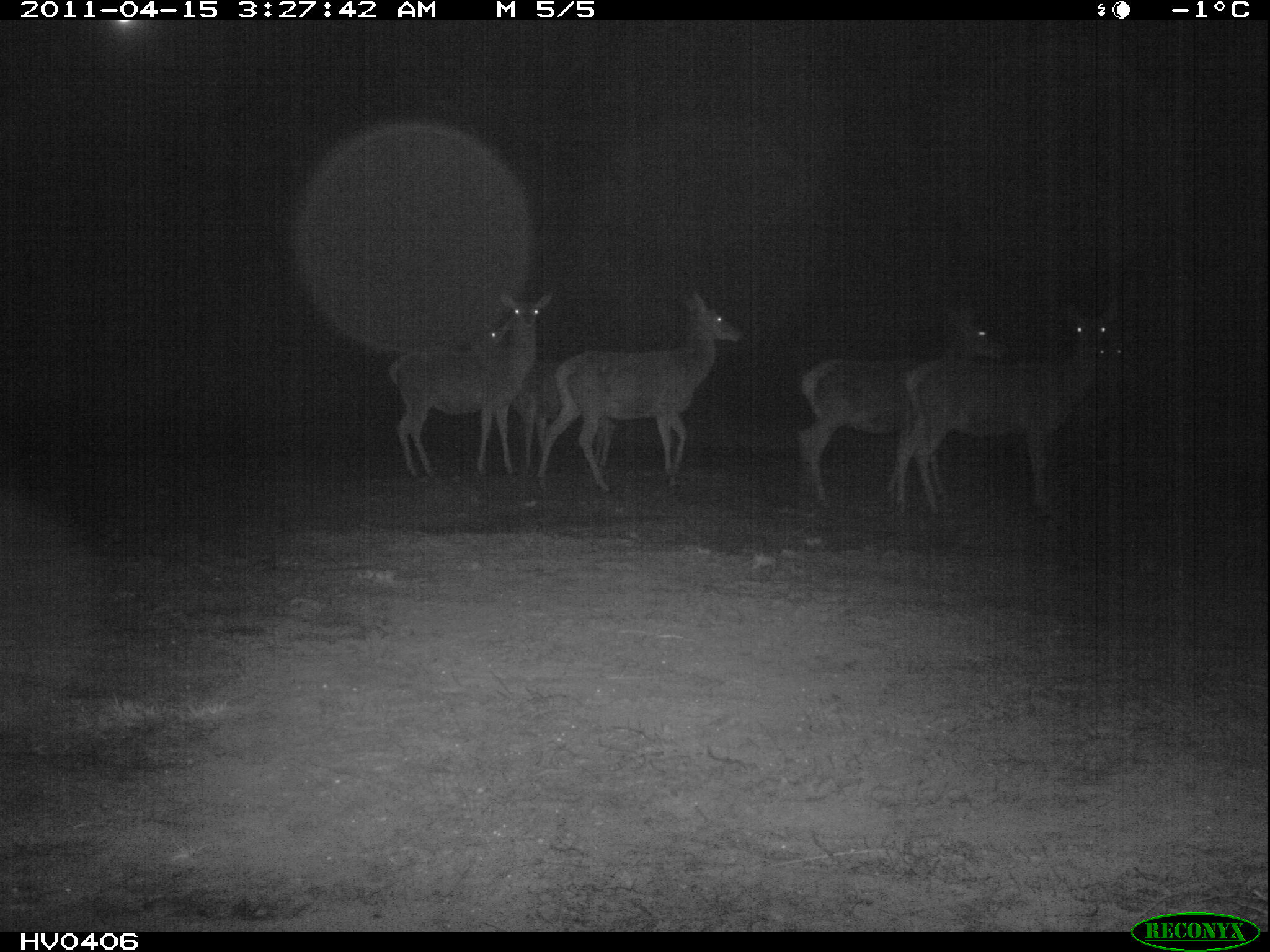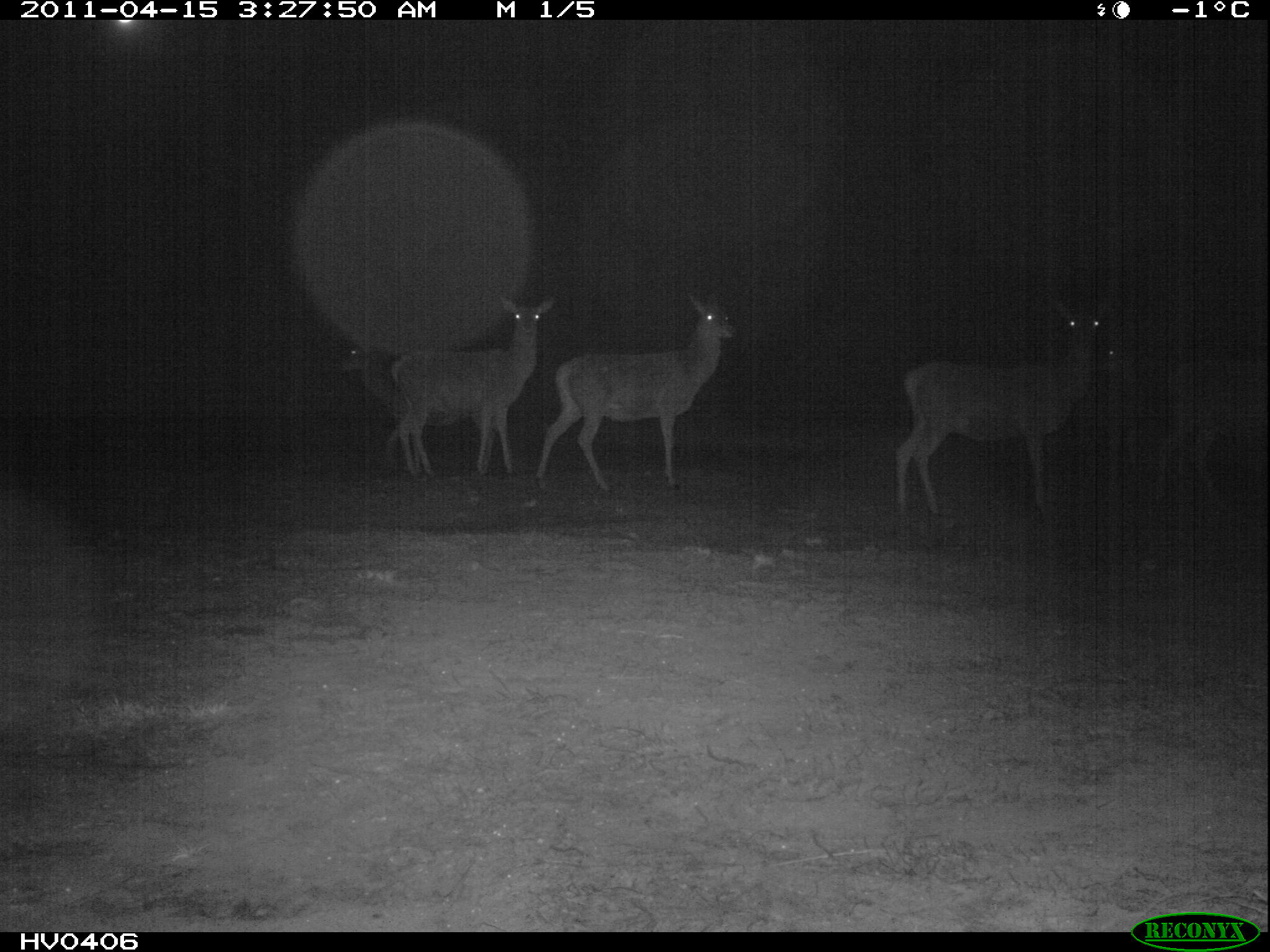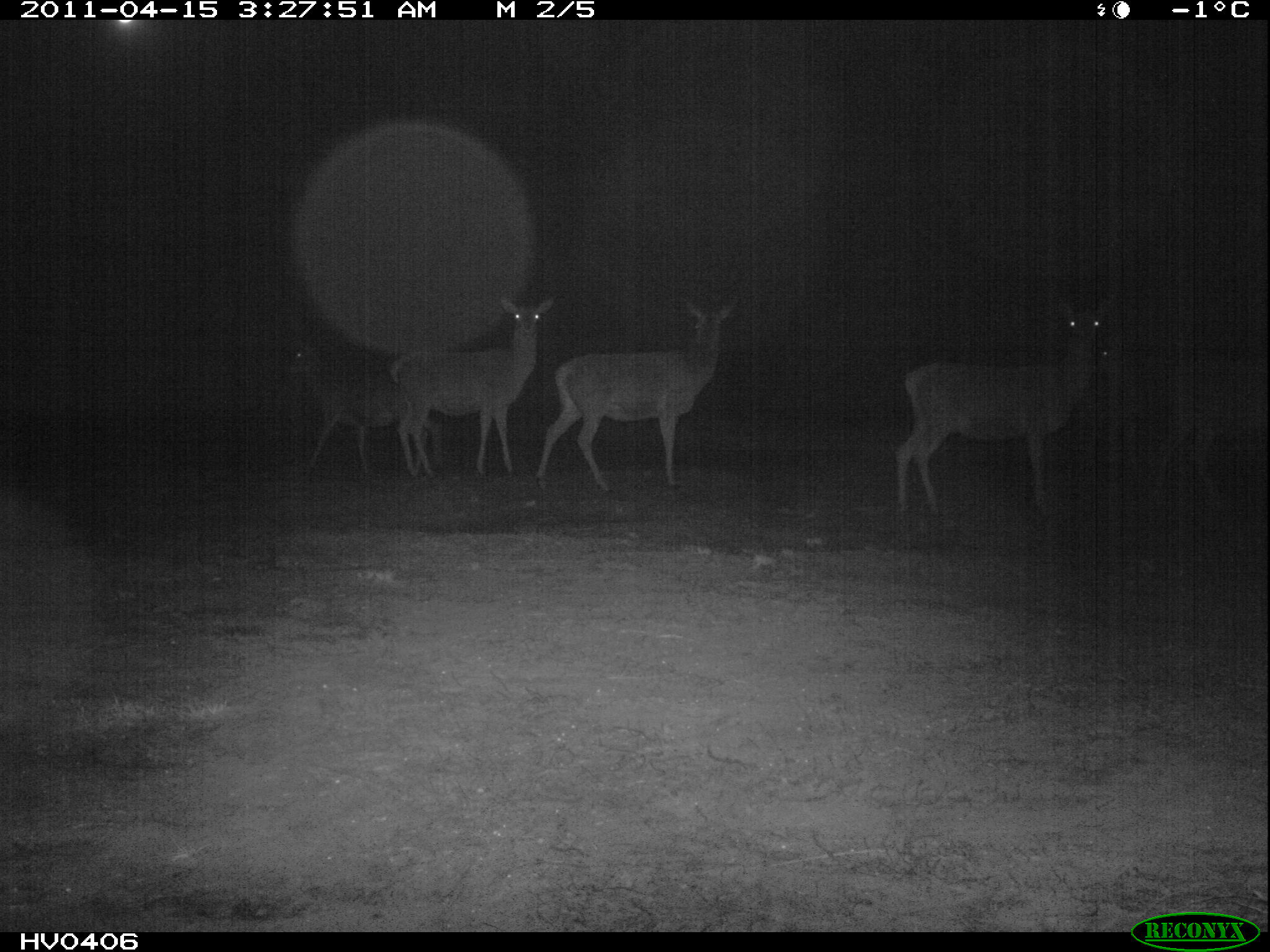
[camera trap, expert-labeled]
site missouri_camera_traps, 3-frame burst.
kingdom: Animalia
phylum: Chordata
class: Mammalia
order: Artiodactyla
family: Cervidae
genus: Cervus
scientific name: Cervus elaphus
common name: red deer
Red deer (Cervus elaphus). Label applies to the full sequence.